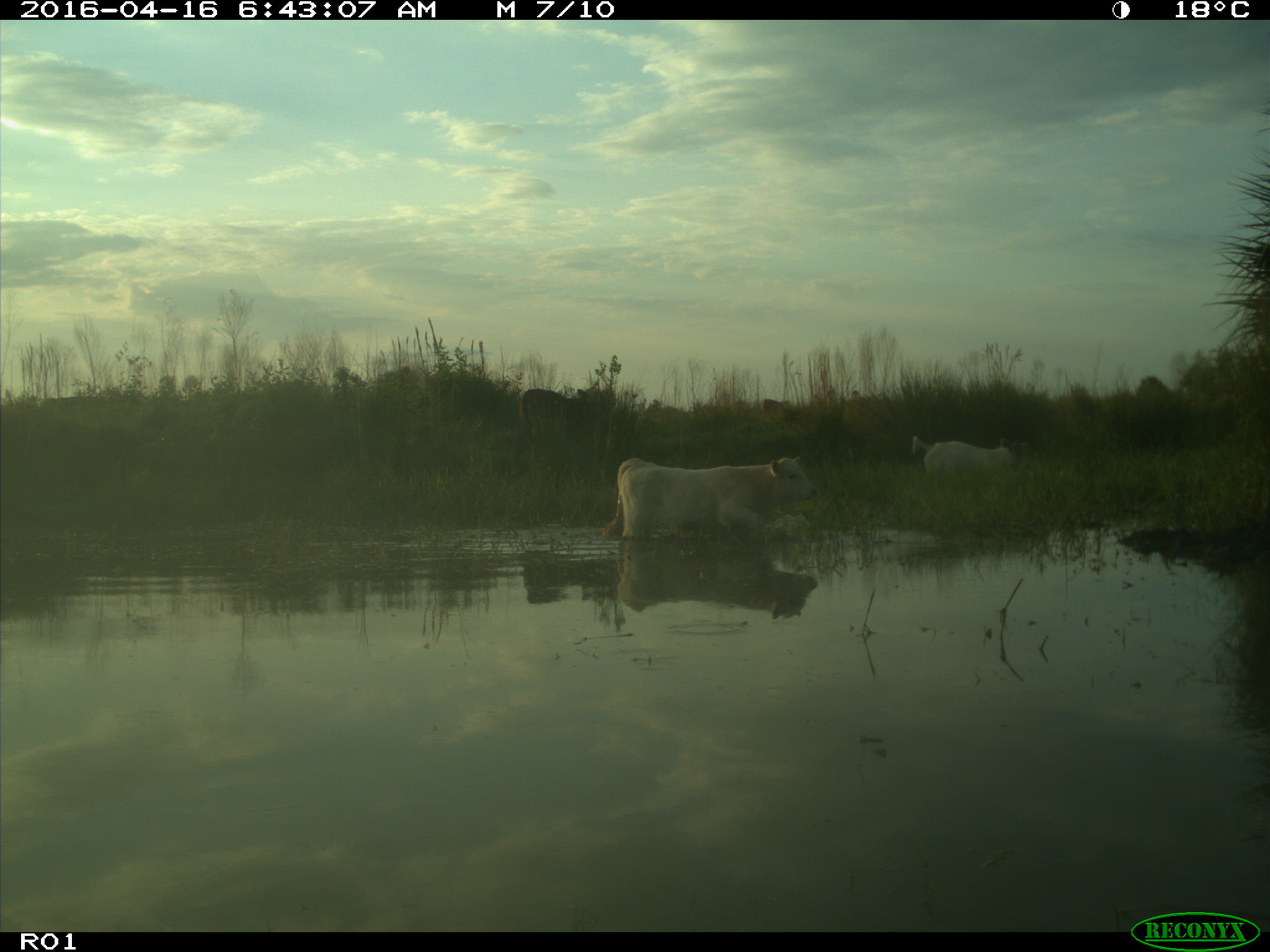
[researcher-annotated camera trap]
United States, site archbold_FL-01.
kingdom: Animalia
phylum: Chordata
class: Mammalia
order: Artiodactyla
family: Bovidae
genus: Bos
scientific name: Bos taurus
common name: domestic cow